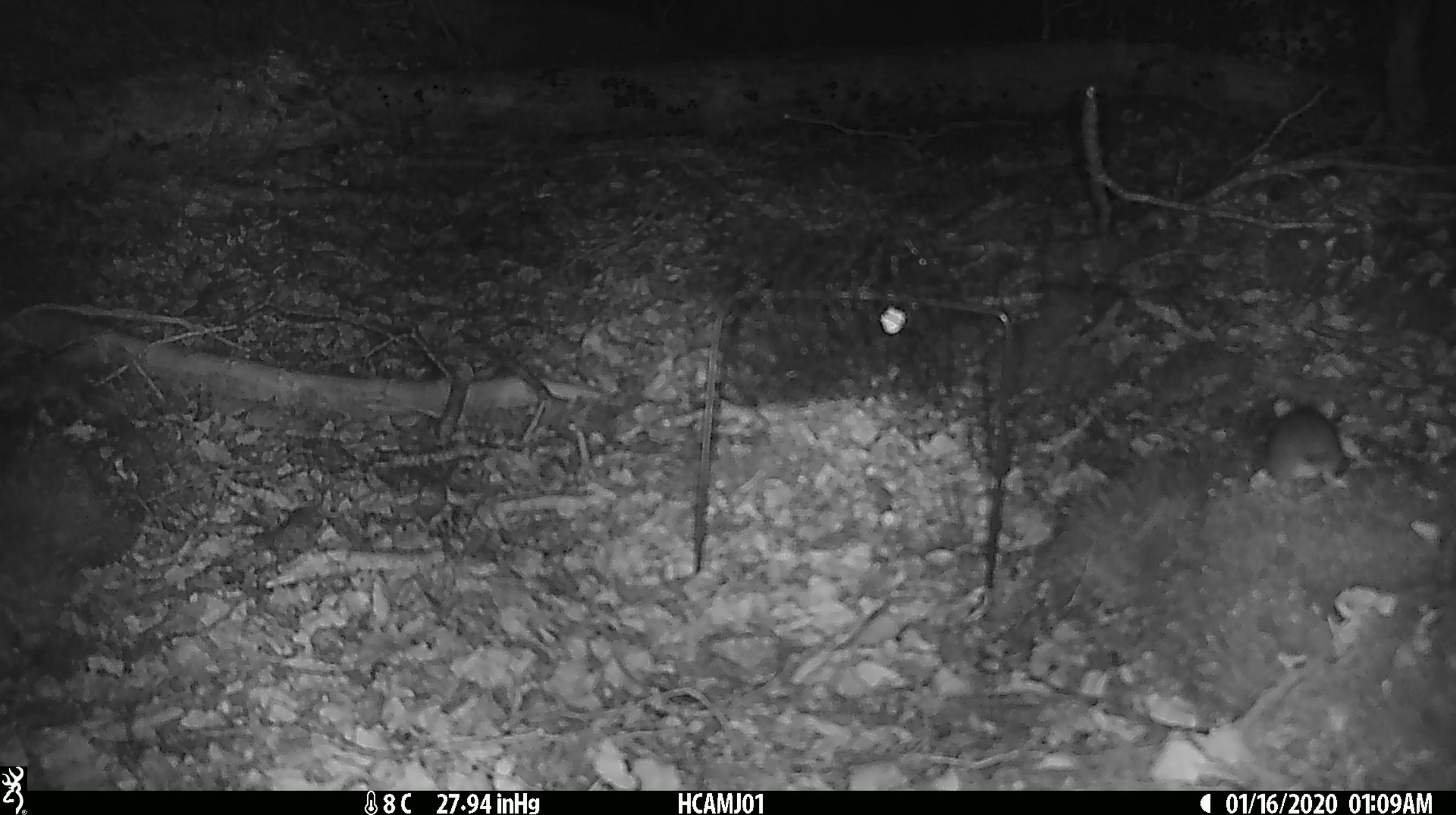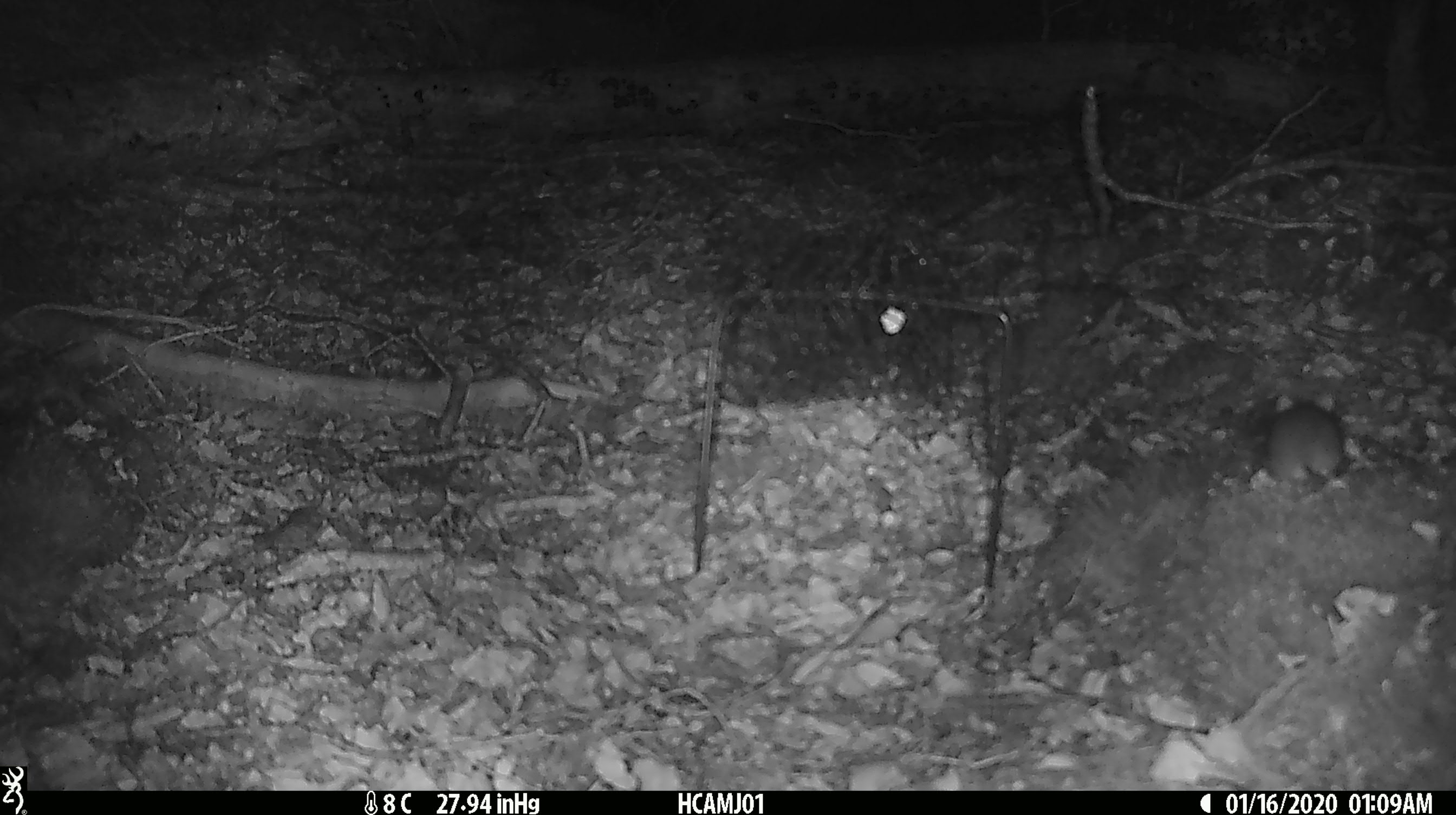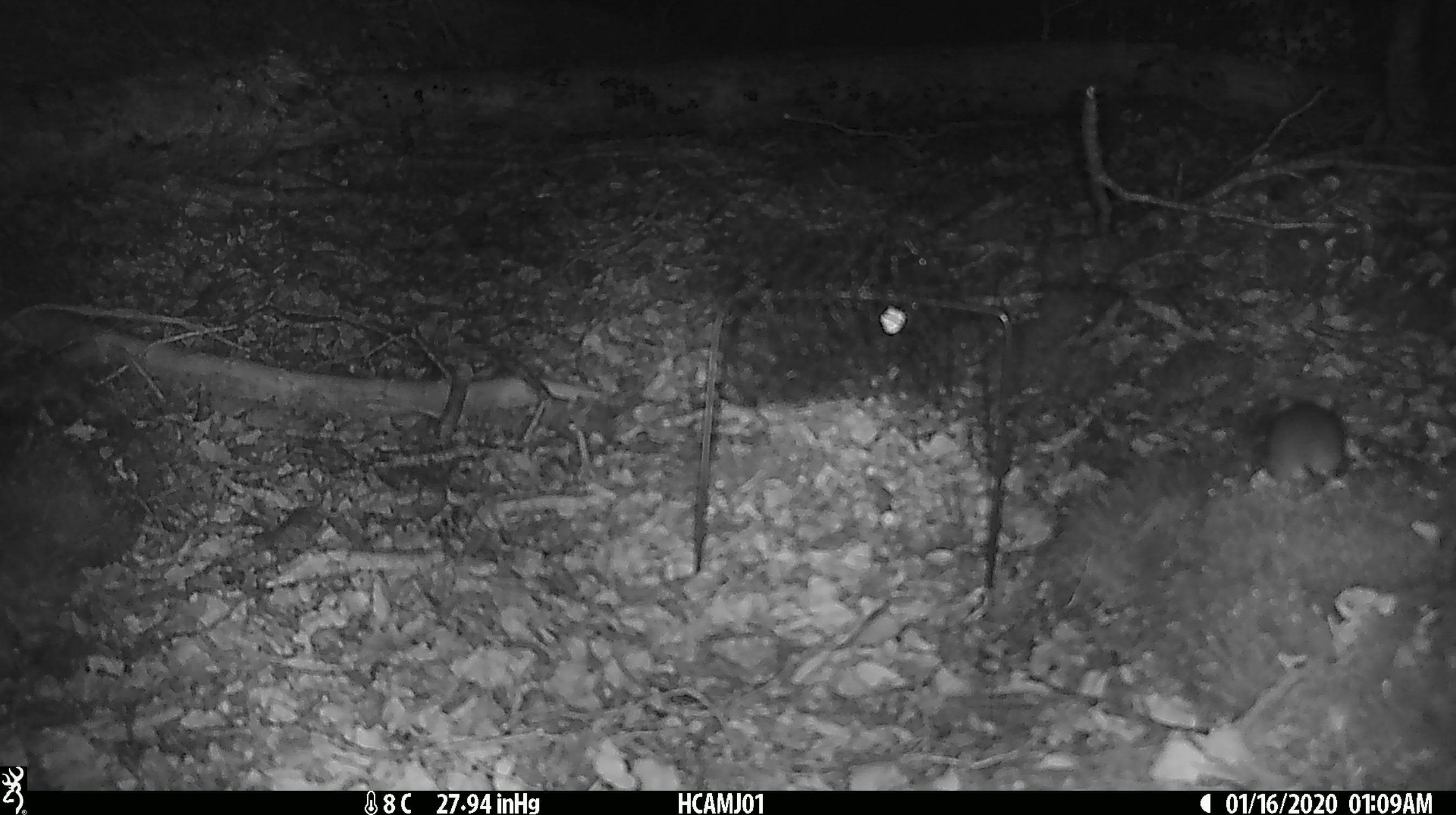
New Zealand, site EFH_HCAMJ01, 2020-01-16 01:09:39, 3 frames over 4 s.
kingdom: Animalia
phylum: Chordata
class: Mammalia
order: Rodentia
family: Muridae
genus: Mus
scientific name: Mus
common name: mouse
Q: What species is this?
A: Mouse (Mus).